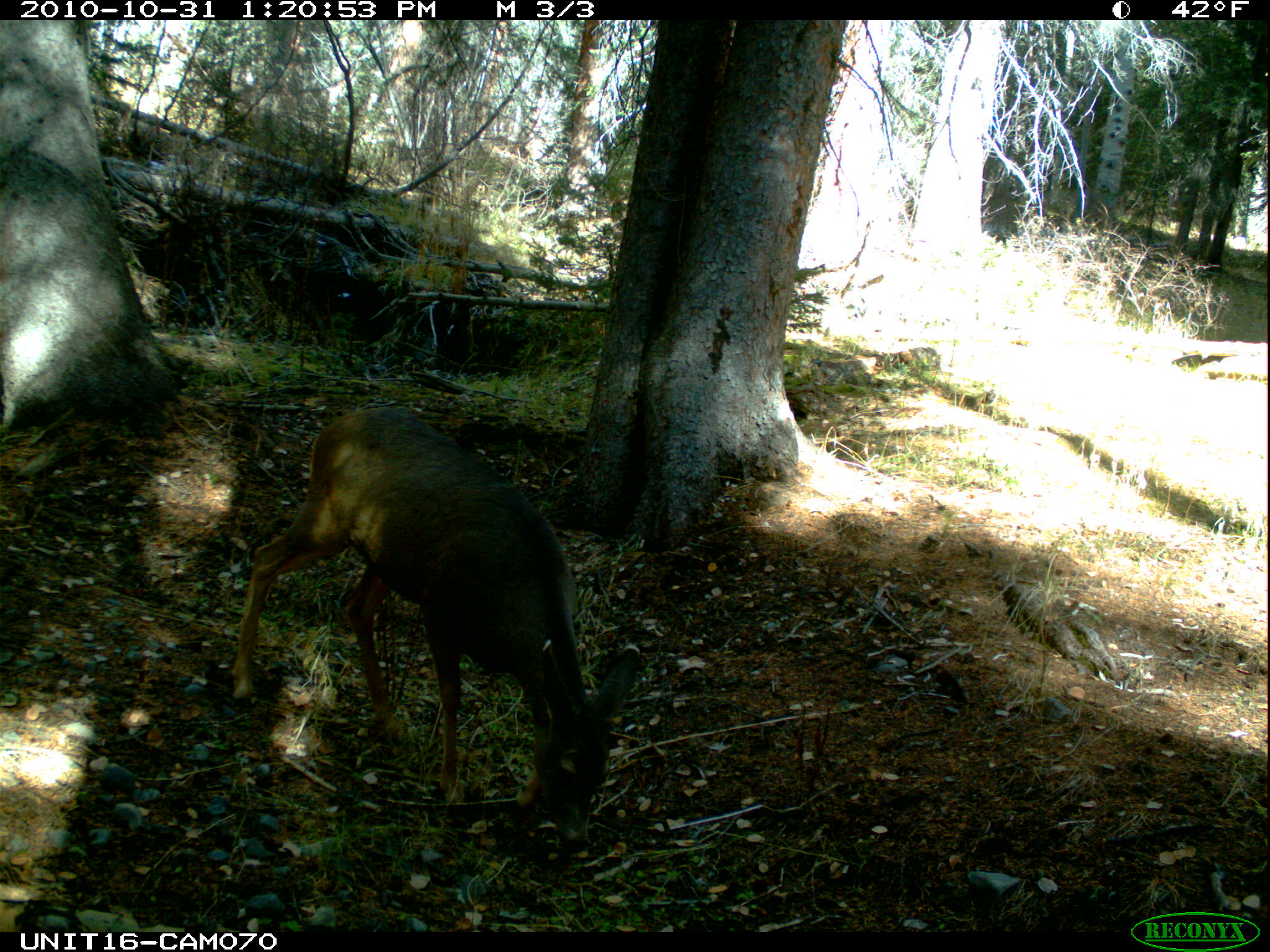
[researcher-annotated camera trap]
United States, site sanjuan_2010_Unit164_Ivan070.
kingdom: Animalia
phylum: Chordata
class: Mammalia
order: Artiodactyla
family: Cervidae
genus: Odocoileus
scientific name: Odocoileus hemionus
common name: mule deer